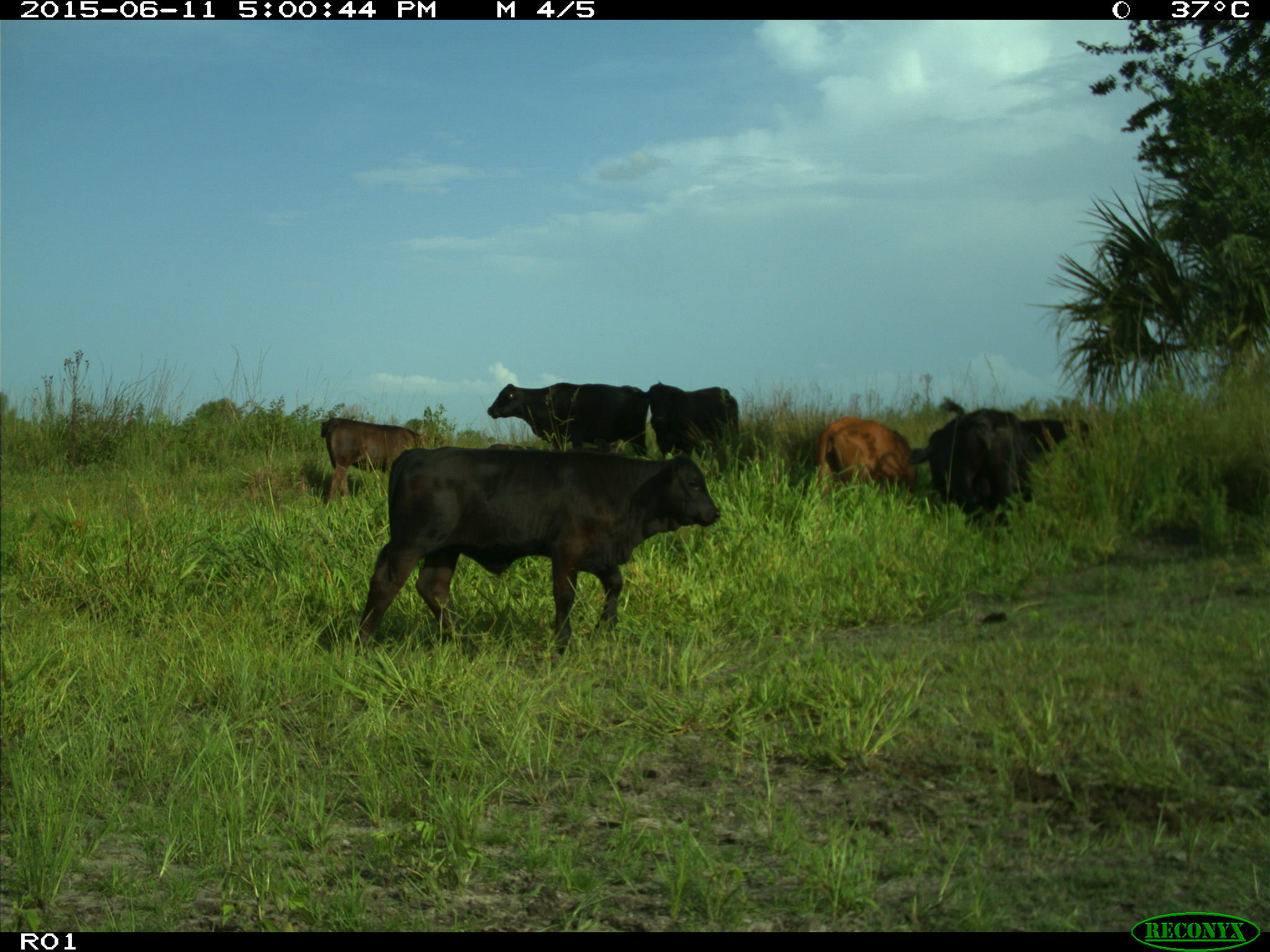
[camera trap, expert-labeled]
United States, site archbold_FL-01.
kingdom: Animalia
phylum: Chordata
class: Mammalia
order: Artiodactyla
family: Bovidae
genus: Bos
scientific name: Bos taurus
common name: domestic cow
Bos taurus (domestic cow).